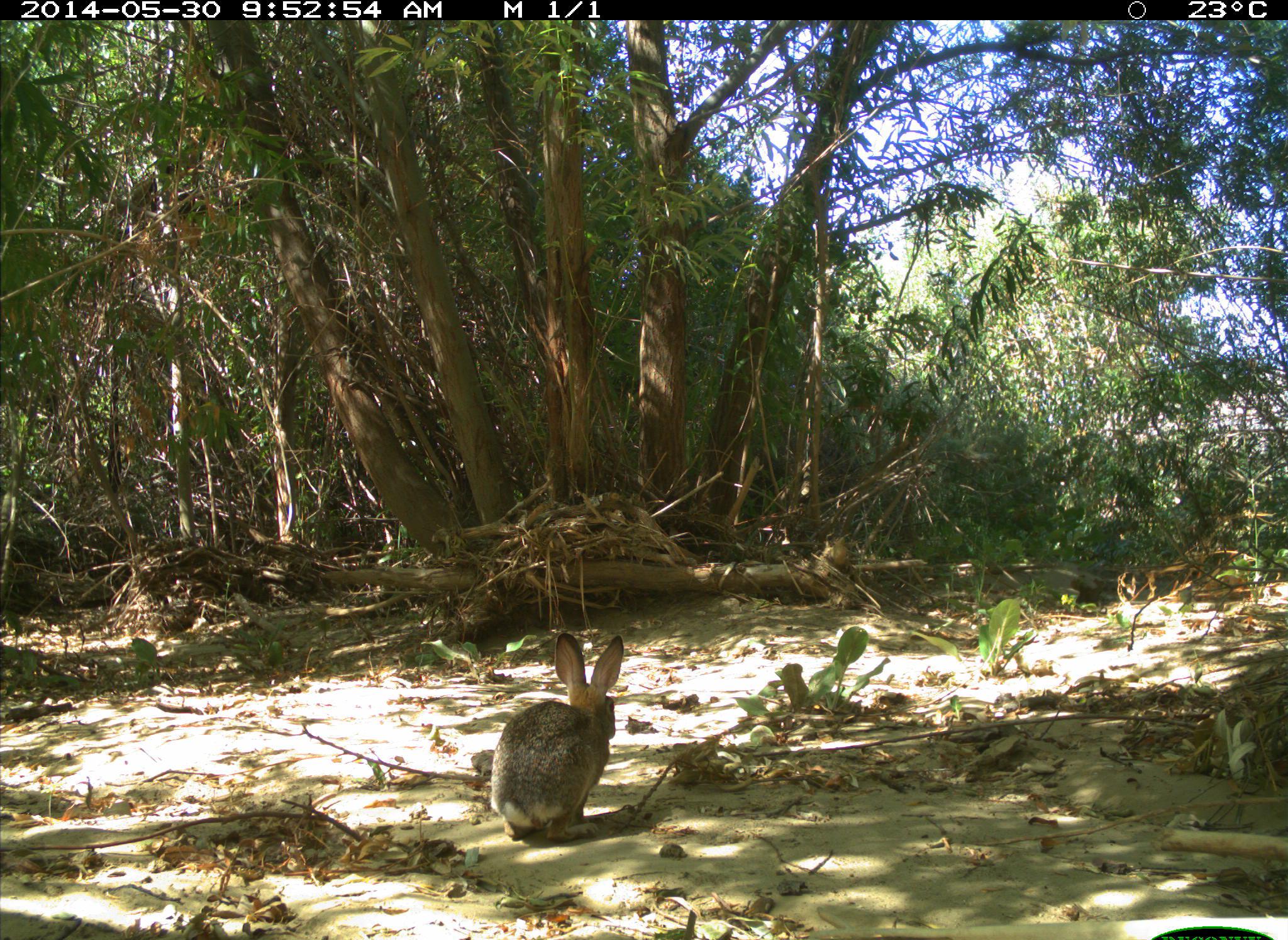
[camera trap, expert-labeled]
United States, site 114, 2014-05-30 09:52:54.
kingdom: Animalia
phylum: Chordata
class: Mammalia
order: Lagomorpha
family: Leporidae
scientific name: Leporidae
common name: rabbits and hares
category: rabbit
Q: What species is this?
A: Rabbit (rabbits and hares) (Leporidae).